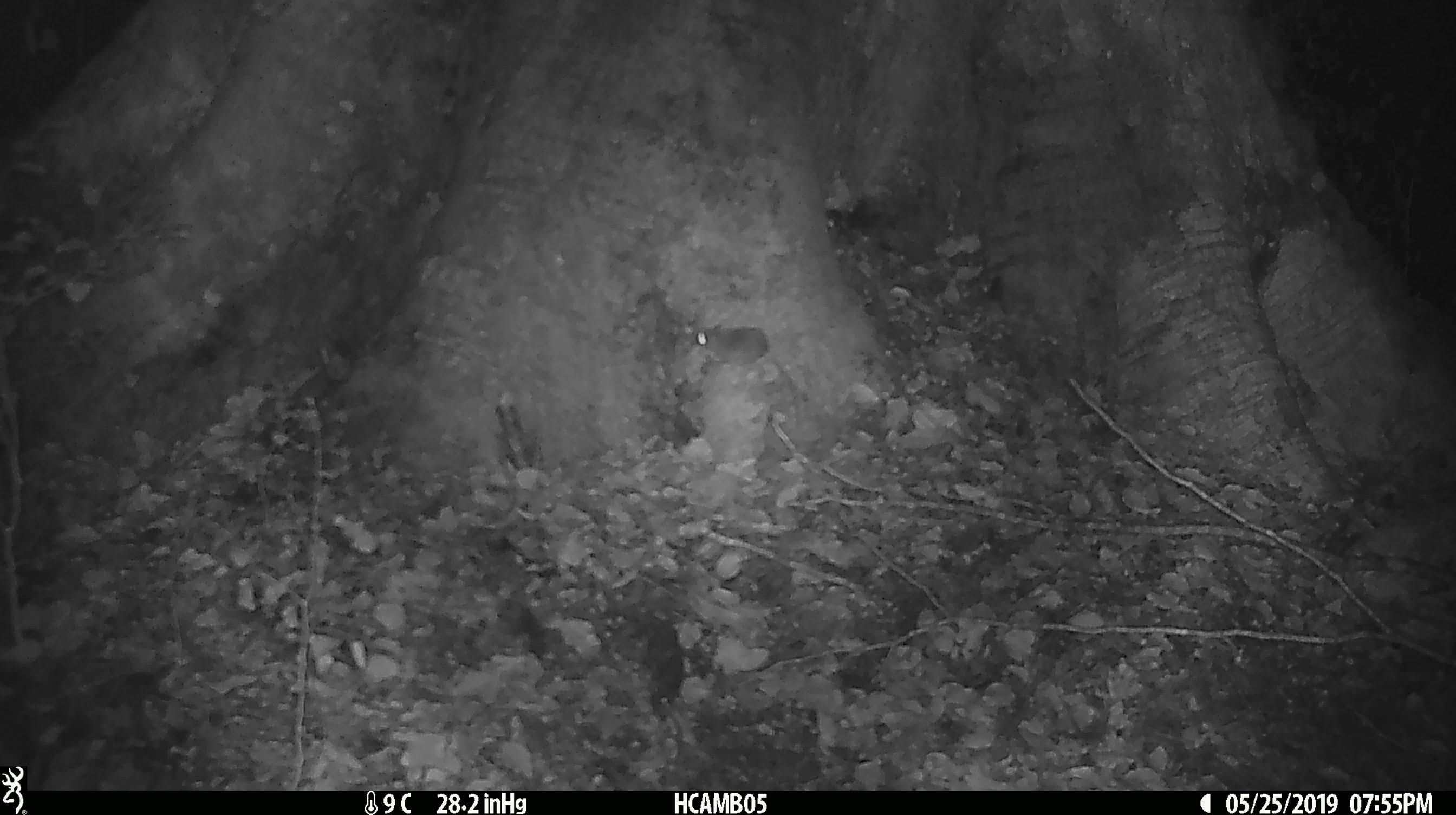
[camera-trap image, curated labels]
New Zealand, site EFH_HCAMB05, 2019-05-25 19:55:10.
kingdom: Animalia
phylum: Chordata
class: Mammalia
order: Rodentia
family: Muridae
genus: Mus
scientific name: Mus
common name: mouse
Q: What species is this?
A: Mouse (Mus).